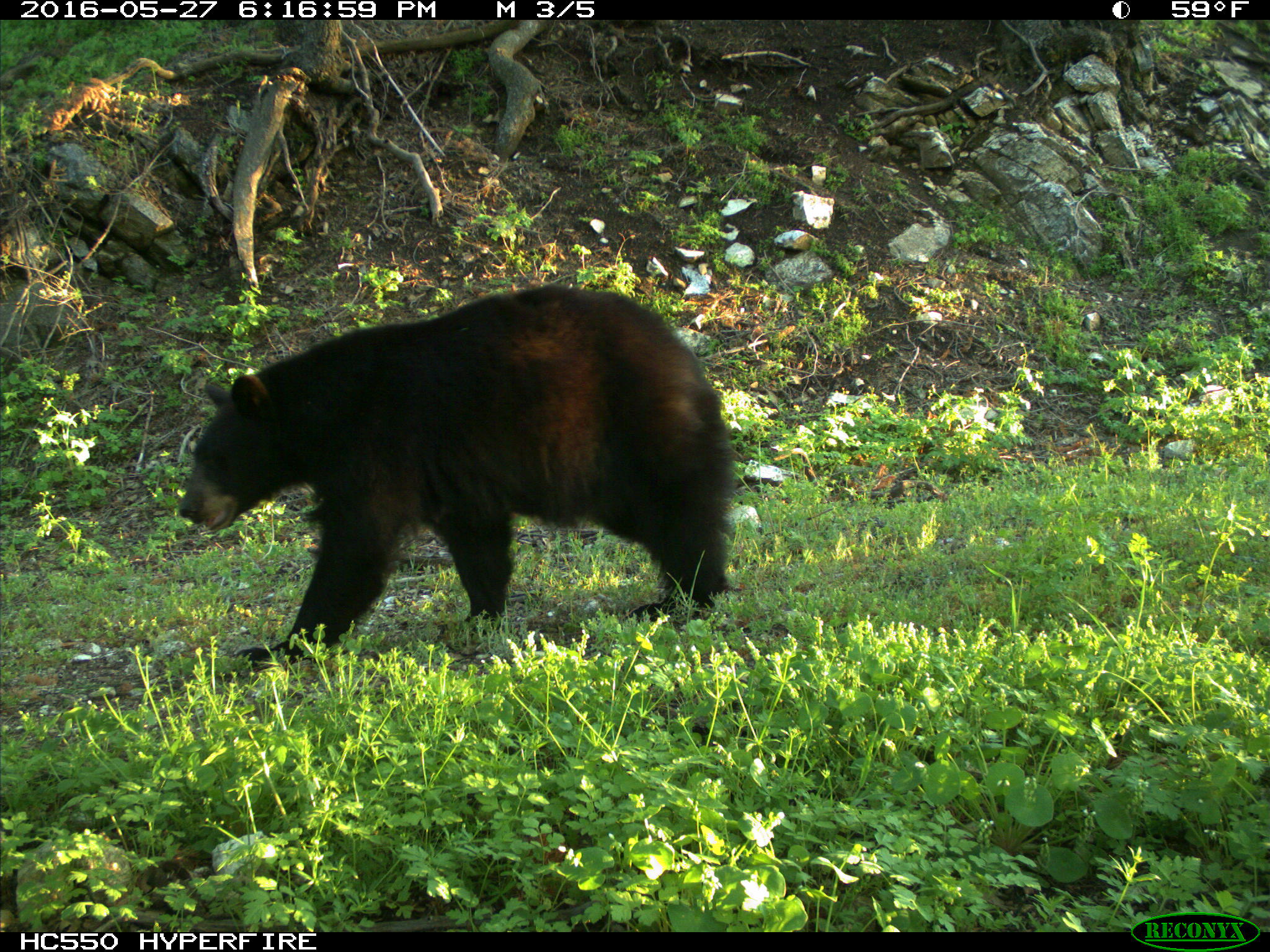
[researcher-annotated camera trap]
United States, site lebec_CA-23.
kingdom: Animalia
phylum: Chordata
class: Mammalia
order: Carnivora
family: Ursidae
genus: Ursus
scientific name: Ursus americanus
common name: american black bear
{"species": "Ursus americanus (american black bear)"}